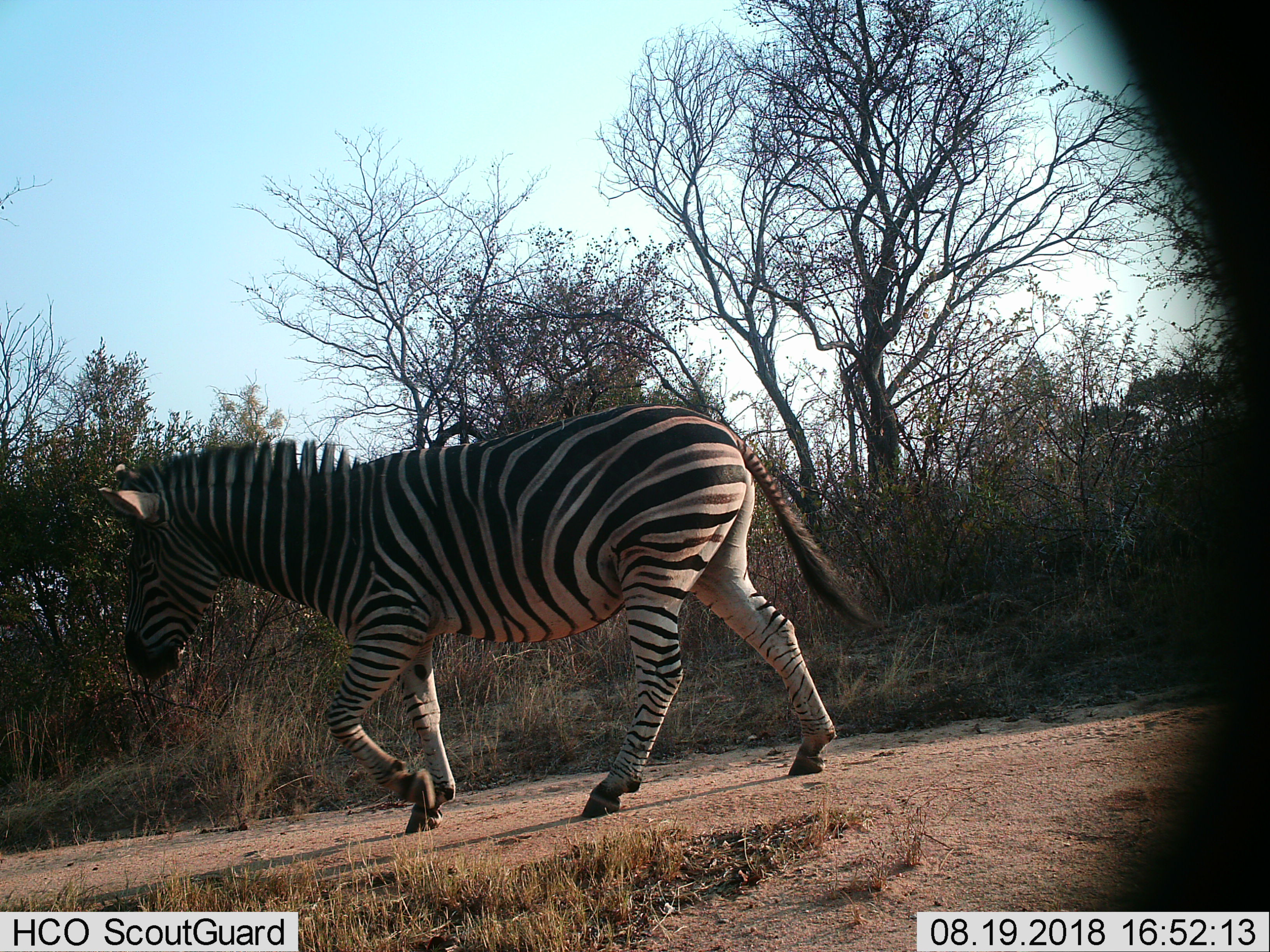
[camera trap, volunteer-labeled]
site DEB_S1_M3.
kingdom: Animalia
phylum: Chordata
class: Mammalia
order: Perissodactyla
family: Equidae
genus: Equus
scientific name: Equus quagga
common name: plains zebra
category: zebraplains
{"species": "zebraplains (plains zebra) (Equus quagga)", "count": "1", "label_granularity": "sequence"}